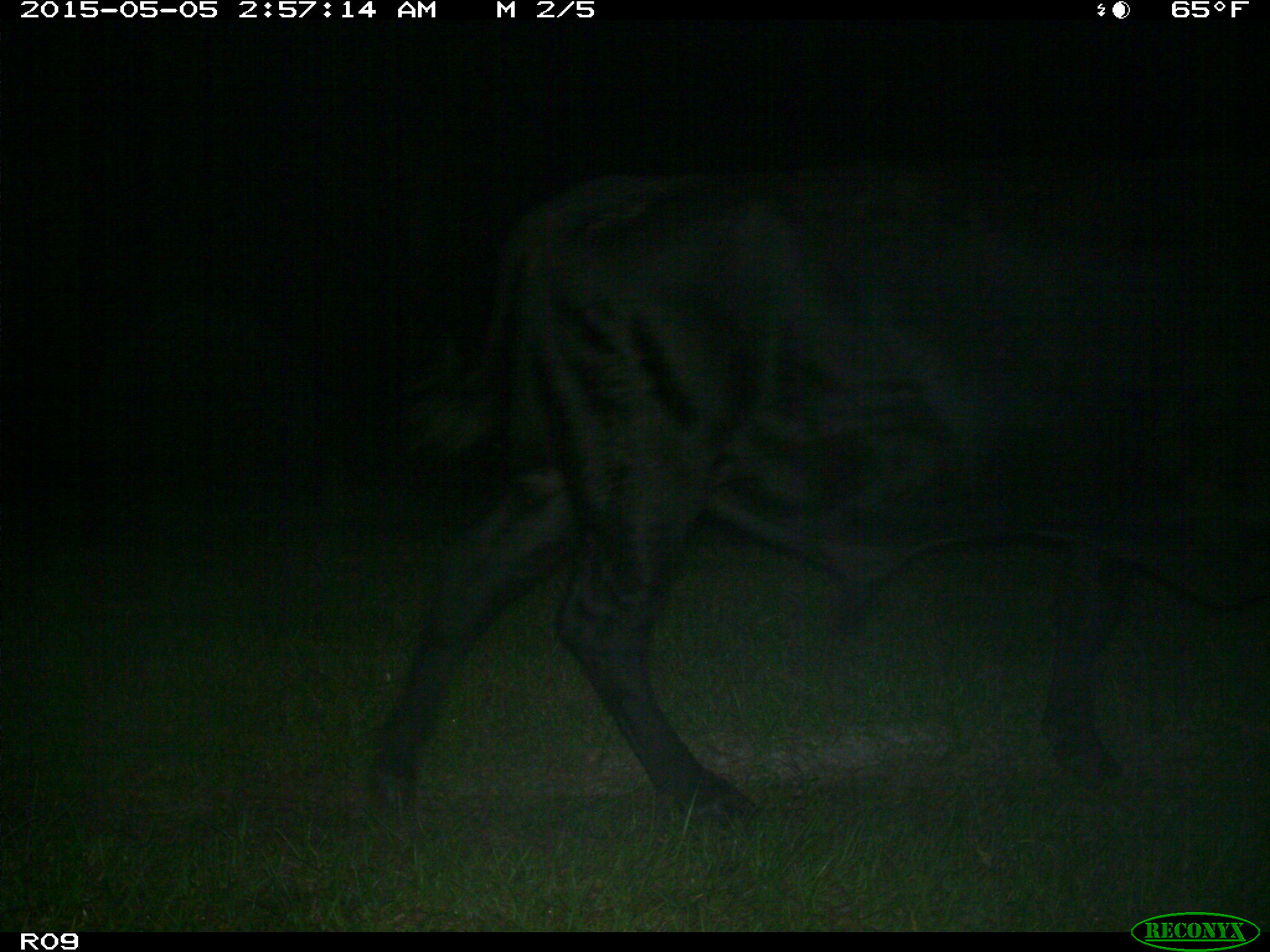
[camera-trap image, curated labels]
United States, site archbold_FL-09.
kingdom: Animalia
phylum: Chordata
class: Mammalia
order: Artiodactyla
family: Bovidae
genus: Bos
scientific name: Bos taurus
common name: domestic cow